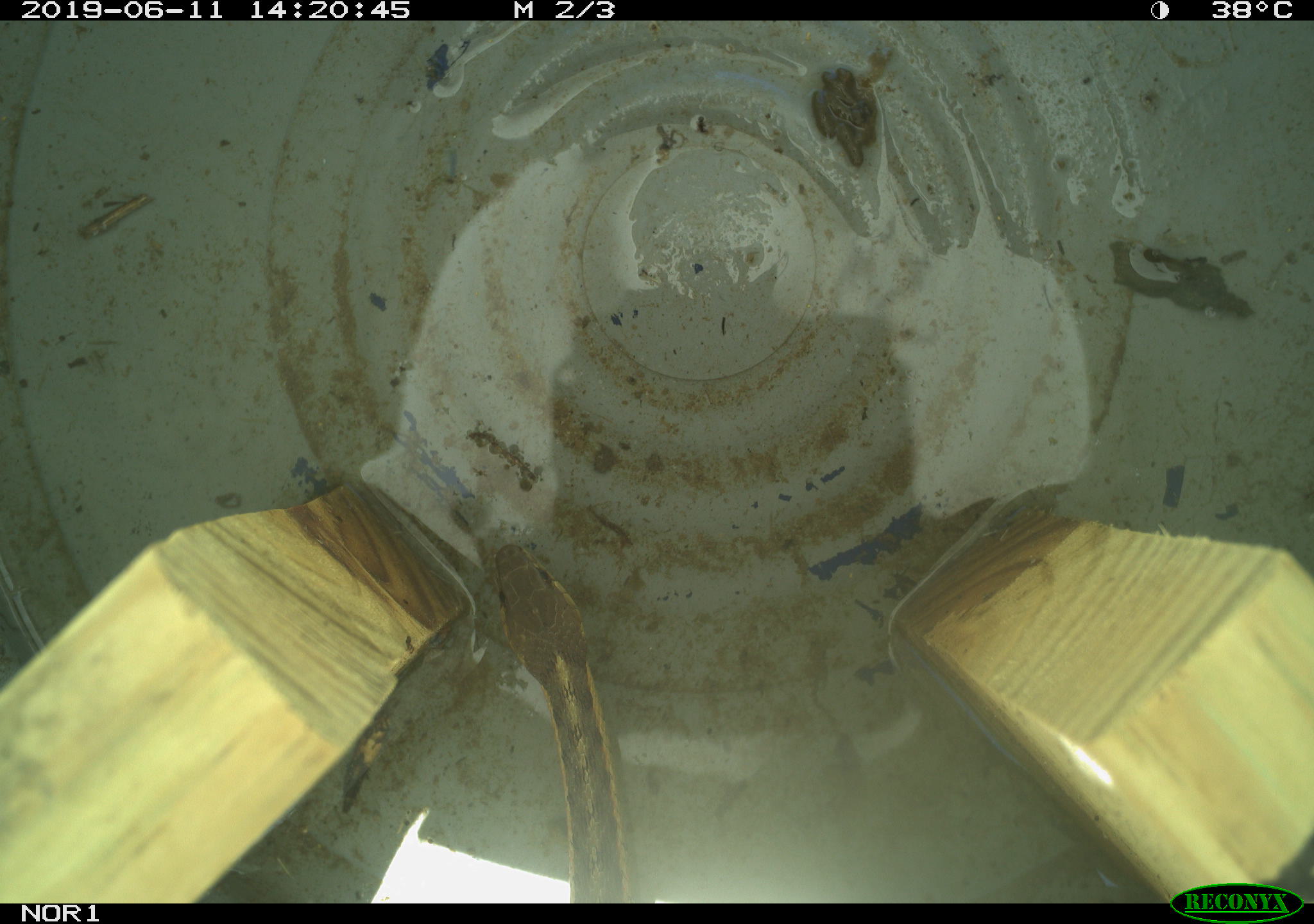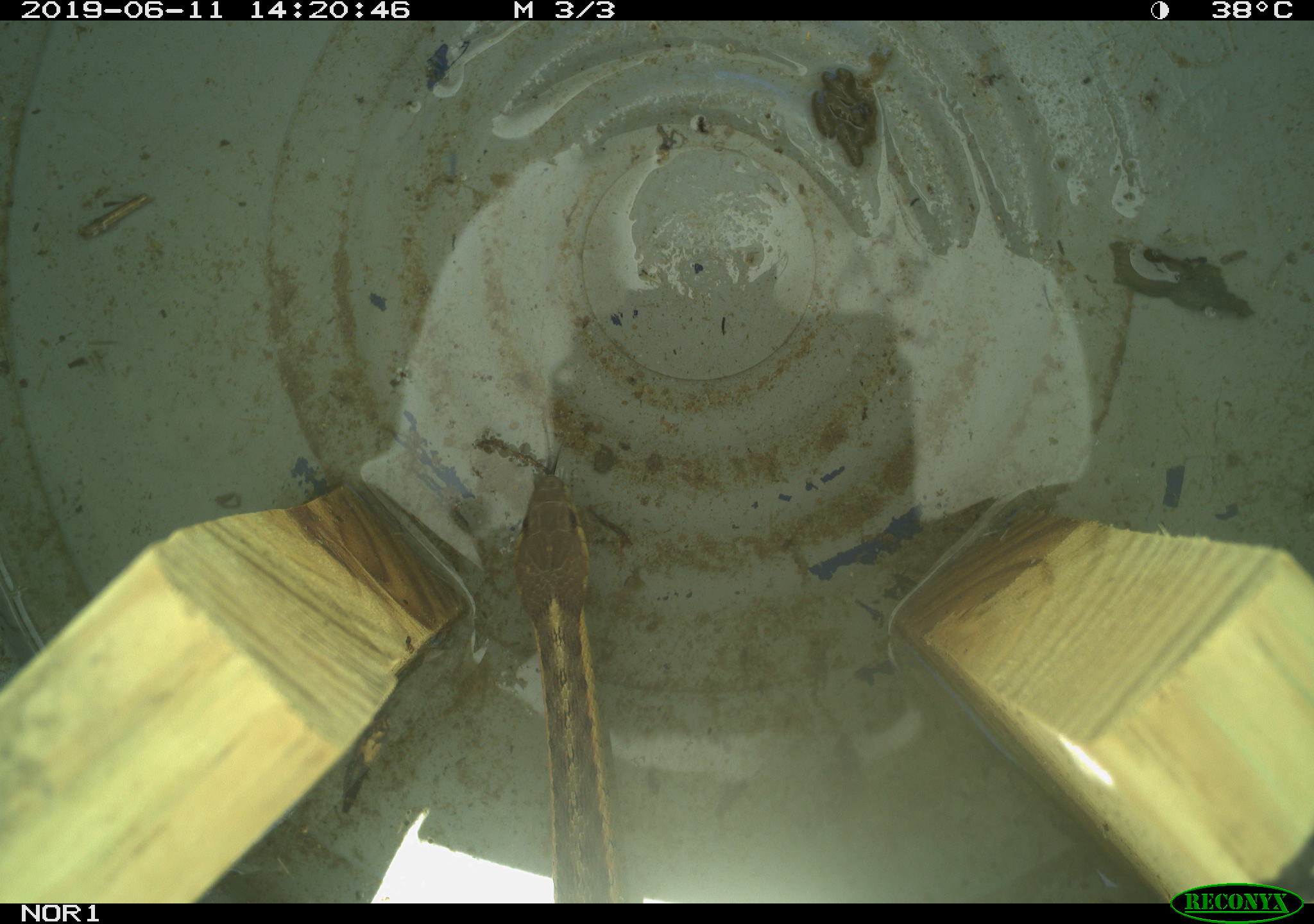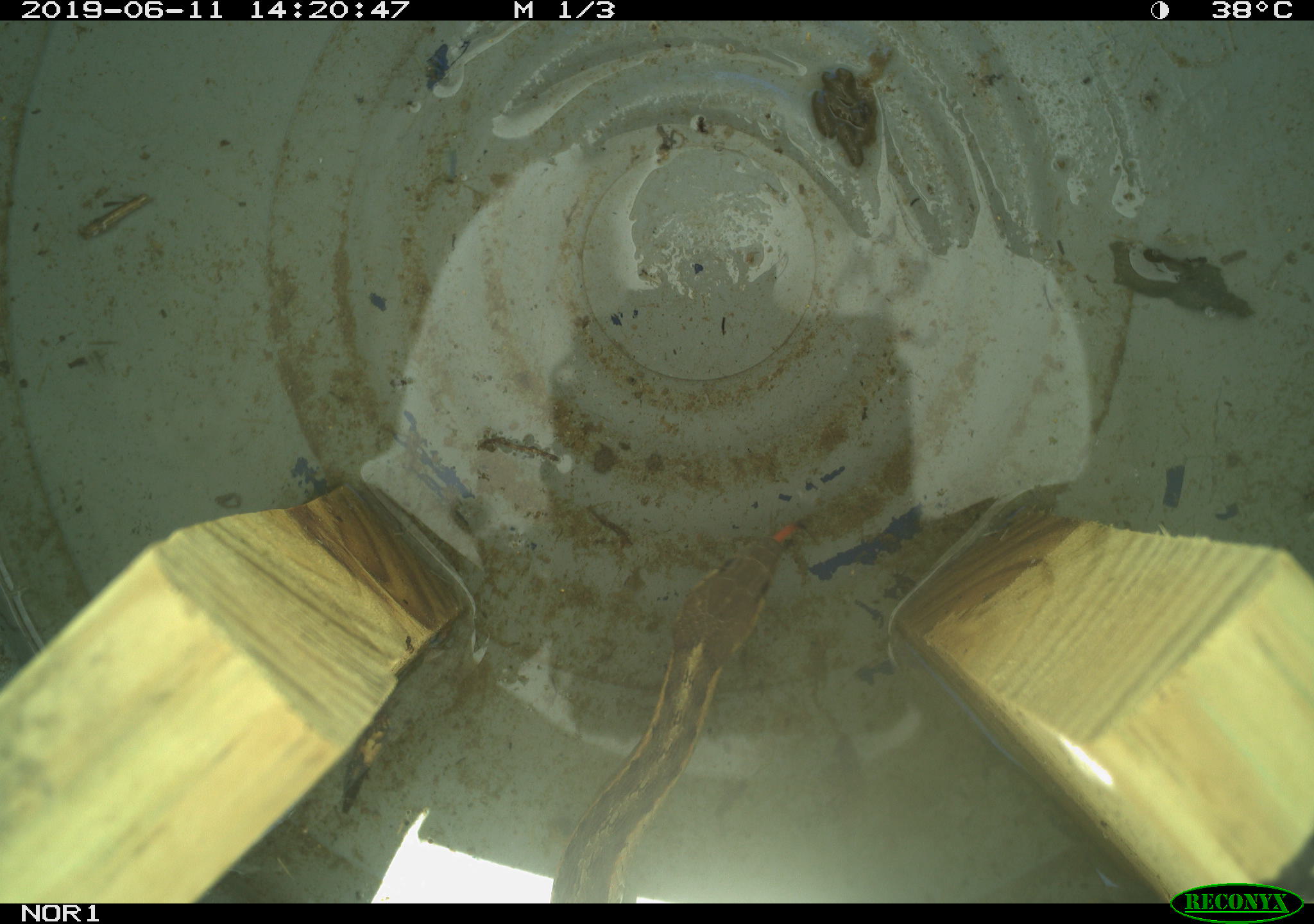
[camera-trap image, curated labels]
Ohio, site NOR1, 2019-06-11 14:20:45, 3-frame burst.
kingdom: Animalia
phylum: Chordata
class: Reptilia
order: Squamata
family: Colubridae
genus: Thamnophis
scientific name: Thamnophis sirtalis sirtalis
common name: eastern gartersnake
Eastern gartersnake (Thamnophis sirtalis sirtalis).